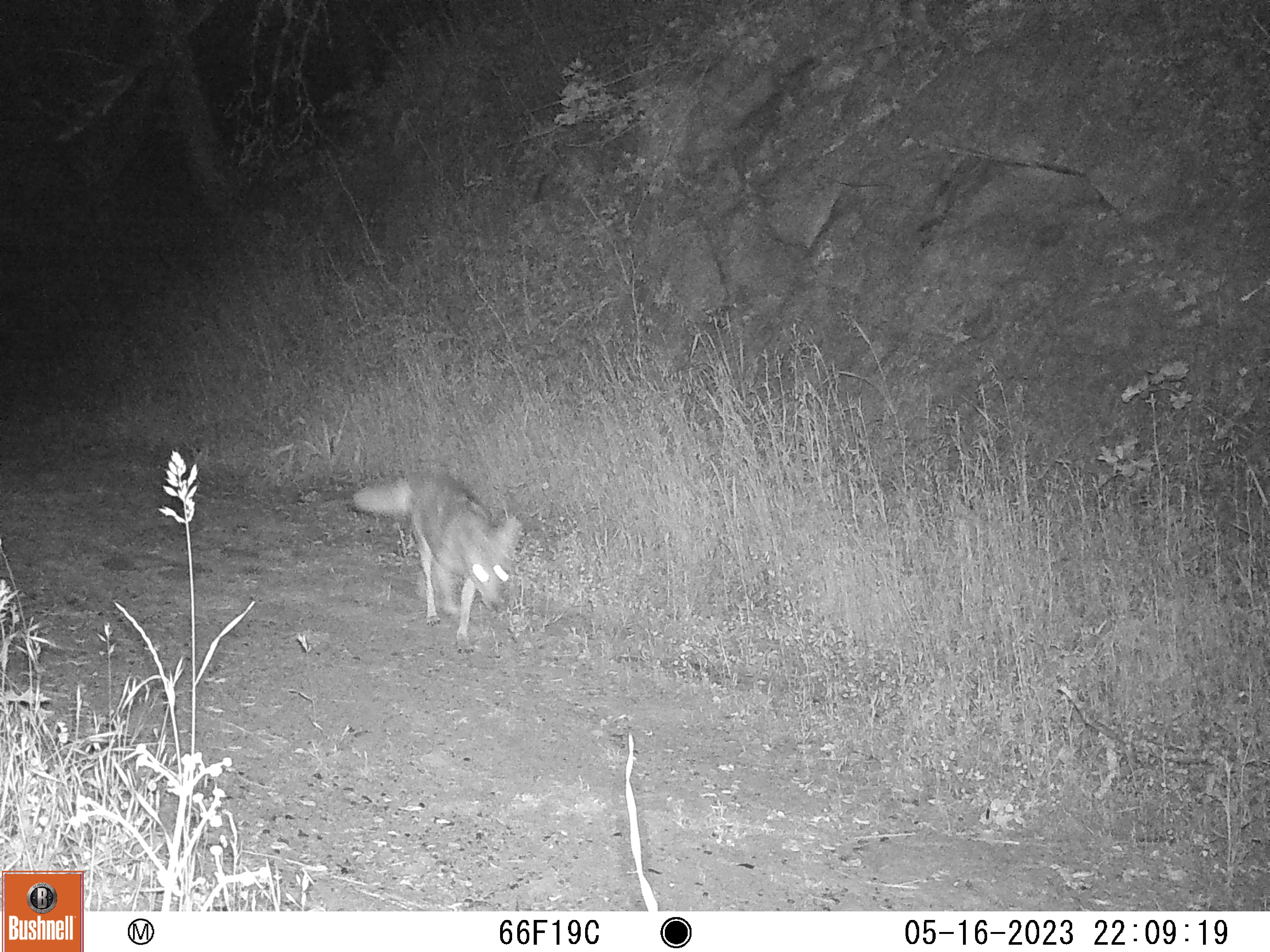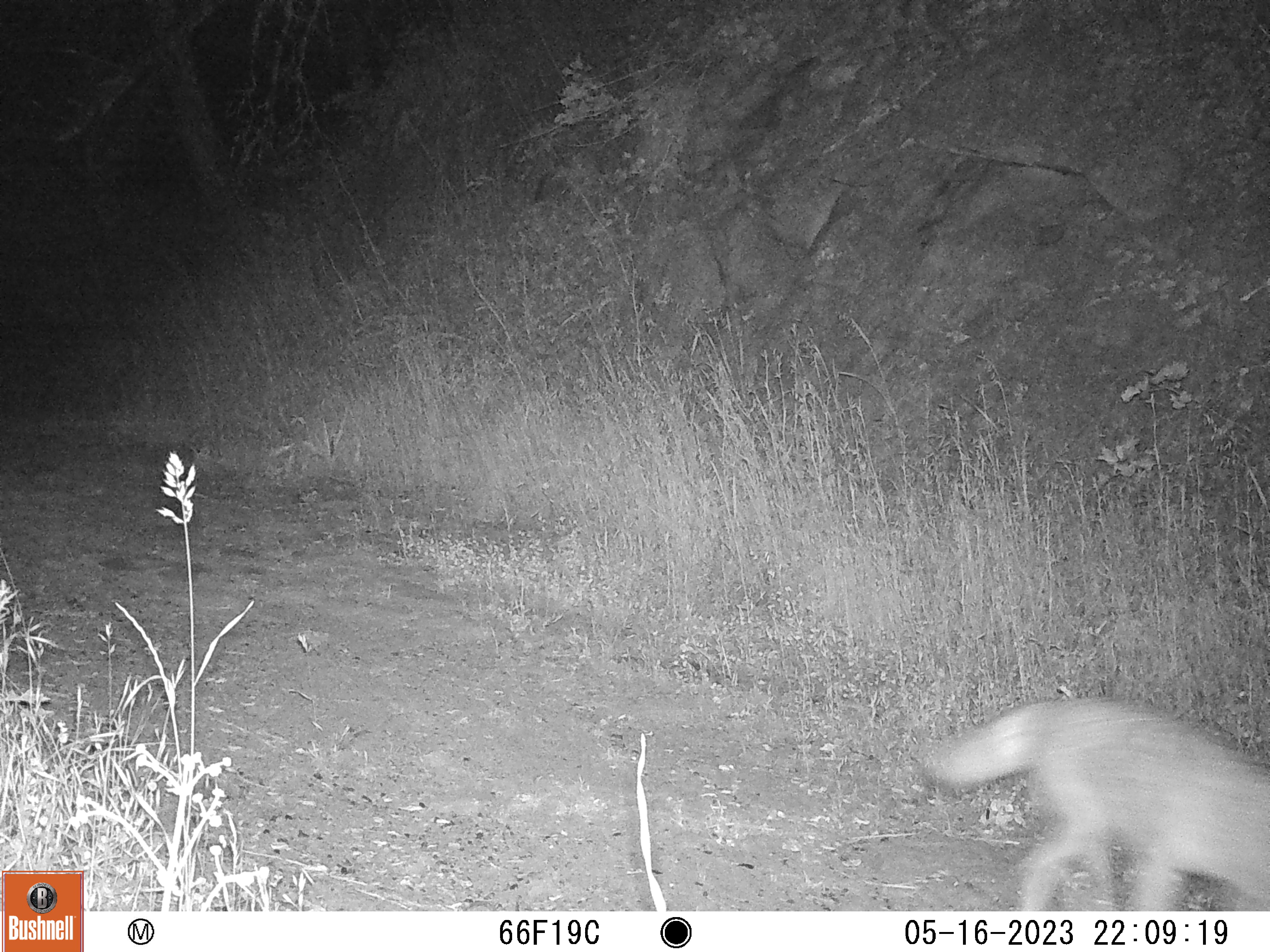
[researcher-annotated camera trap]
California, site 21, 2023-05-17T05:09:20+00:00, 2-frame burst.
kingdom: Animalia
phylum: Chordata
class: Mammalia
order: Carnivora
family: Canidae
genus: Canis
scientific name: Canis latrans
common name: coyote